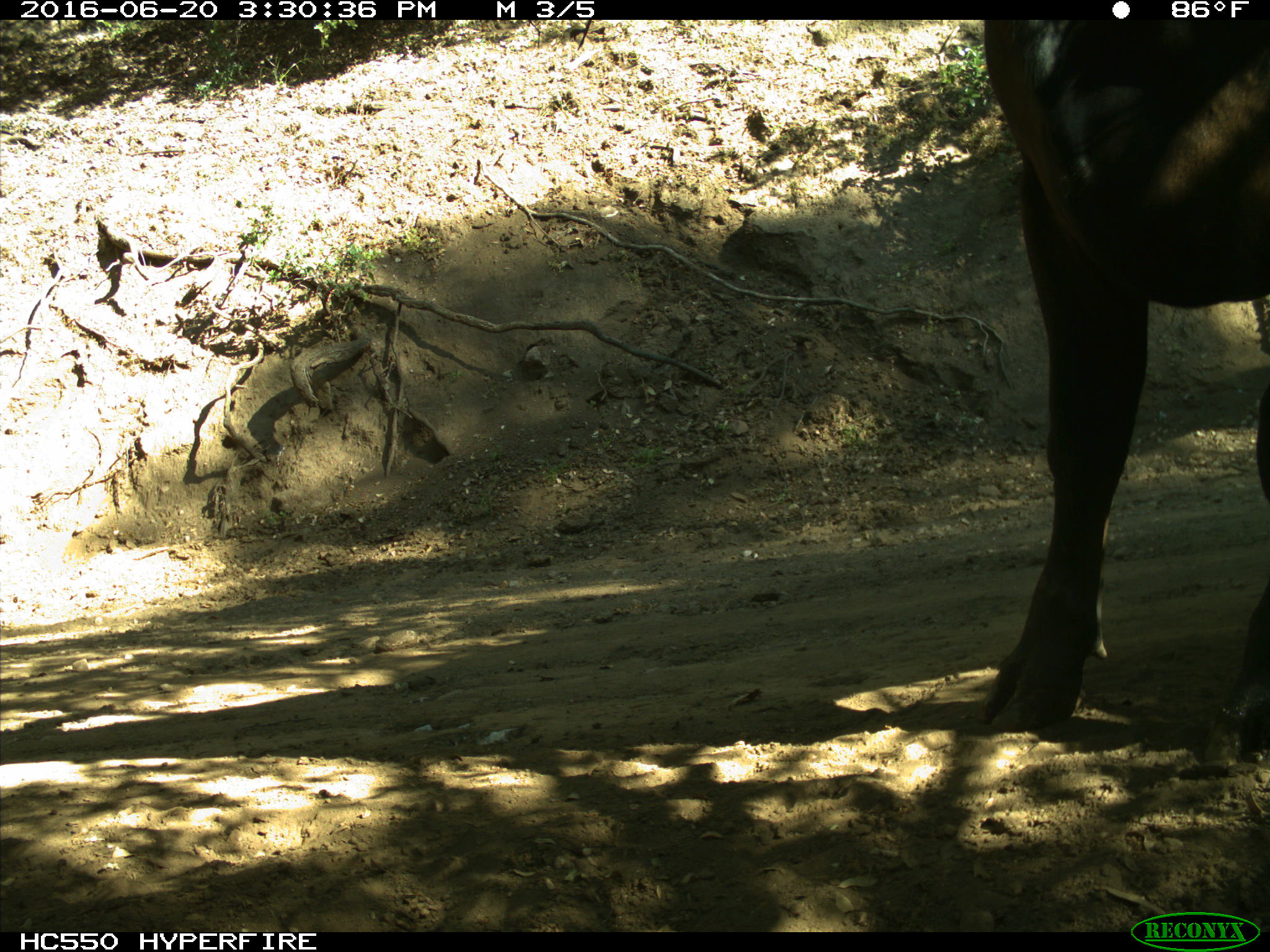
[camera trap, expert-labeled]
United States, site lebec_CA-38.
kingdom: Animalia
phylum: Chordata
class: Mammalia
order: Artiodactyla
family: Bovidae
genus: Bos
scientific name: Bos taurus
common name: domestic cow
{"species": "Bos taurus (domestic cow)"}